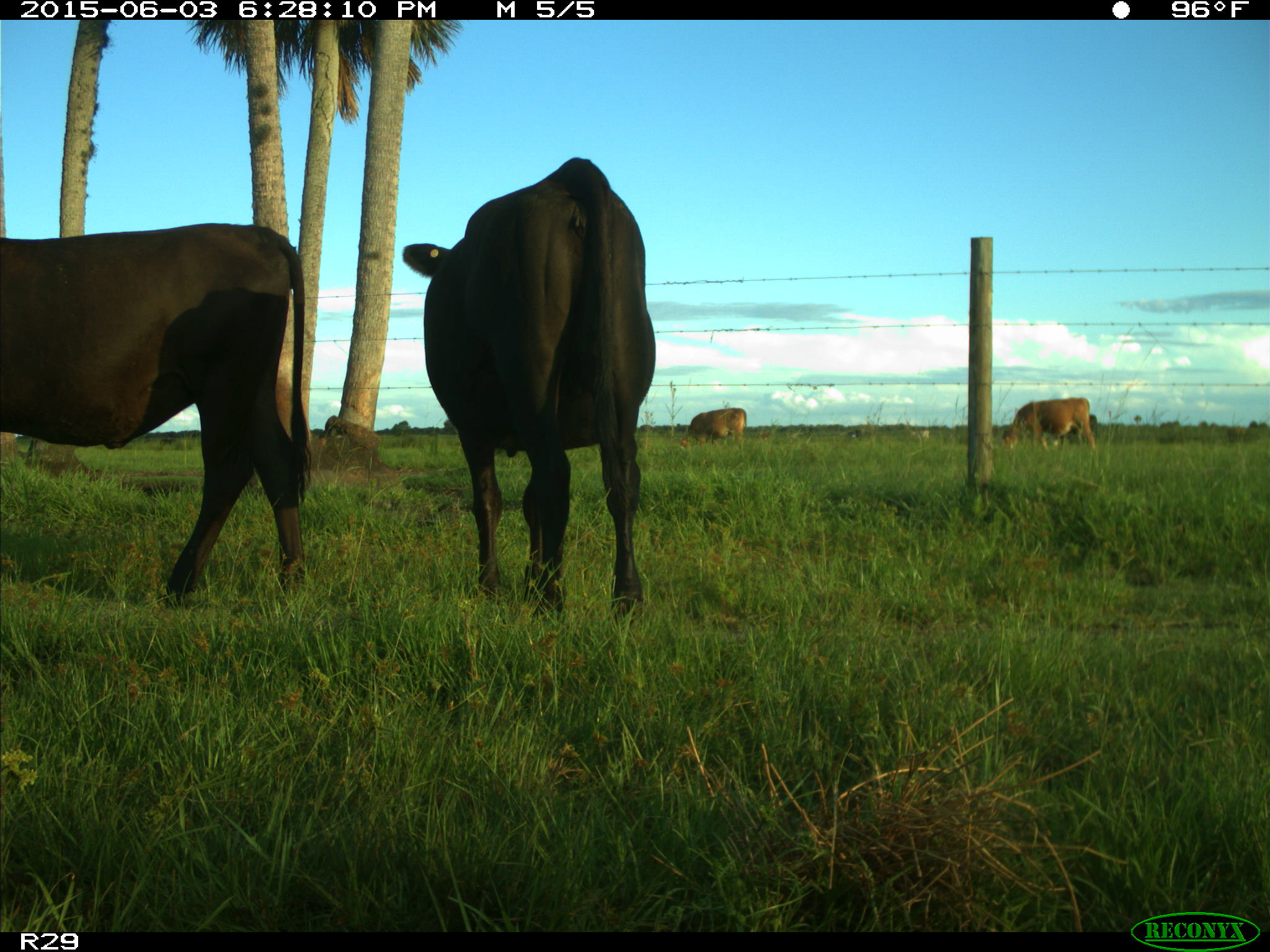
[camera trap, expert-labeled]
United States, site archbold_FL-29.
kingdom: Animalia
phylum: Chordata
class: Mammalia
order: Artiodactyla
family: Bovidae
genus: Bos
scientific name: Bos taurus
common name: domestic cow